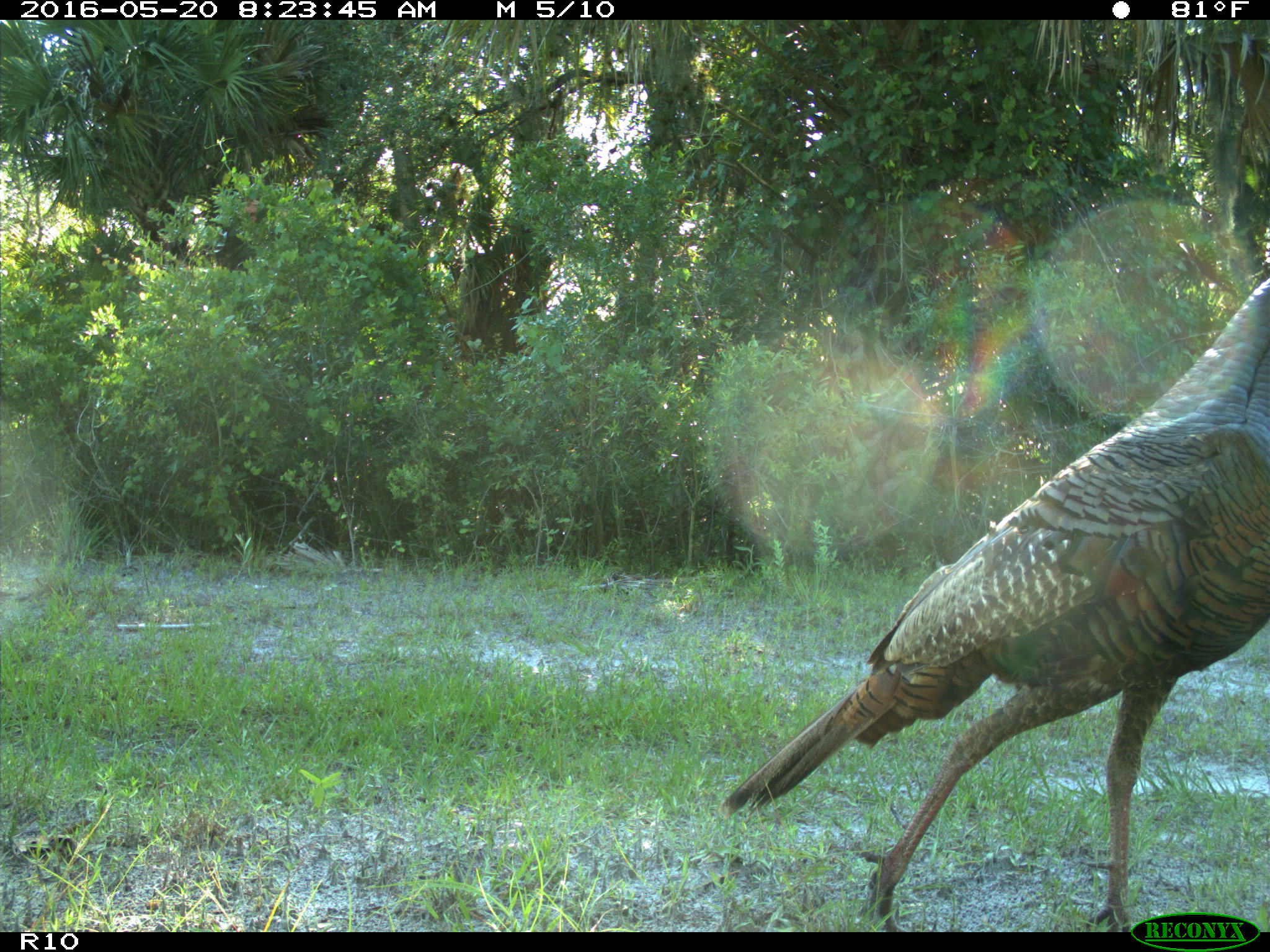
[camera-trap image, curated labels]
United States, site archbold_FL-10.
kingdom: Animalia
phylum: Chordata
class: Aves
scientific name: Aves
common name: birds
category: unidentified bird